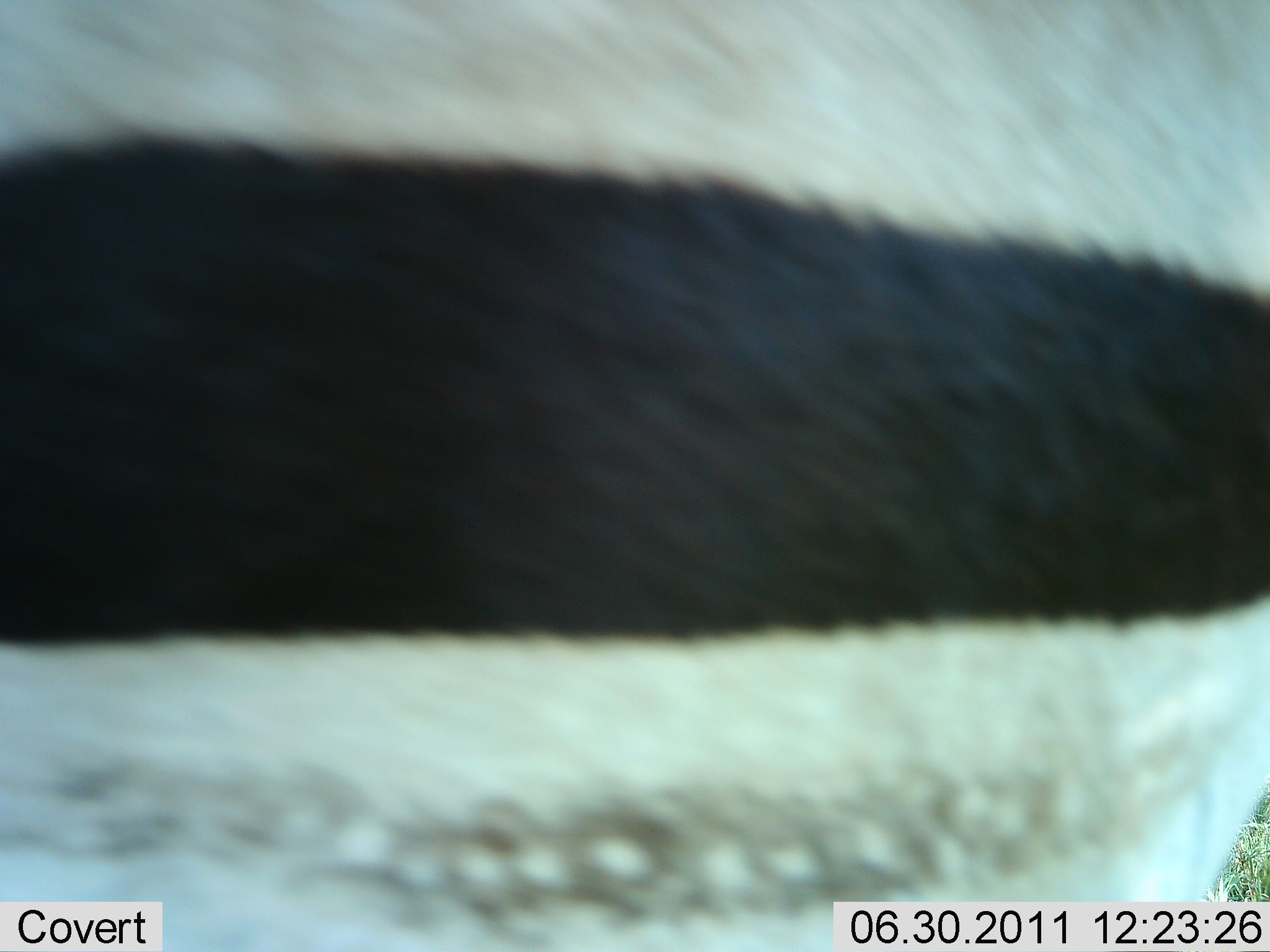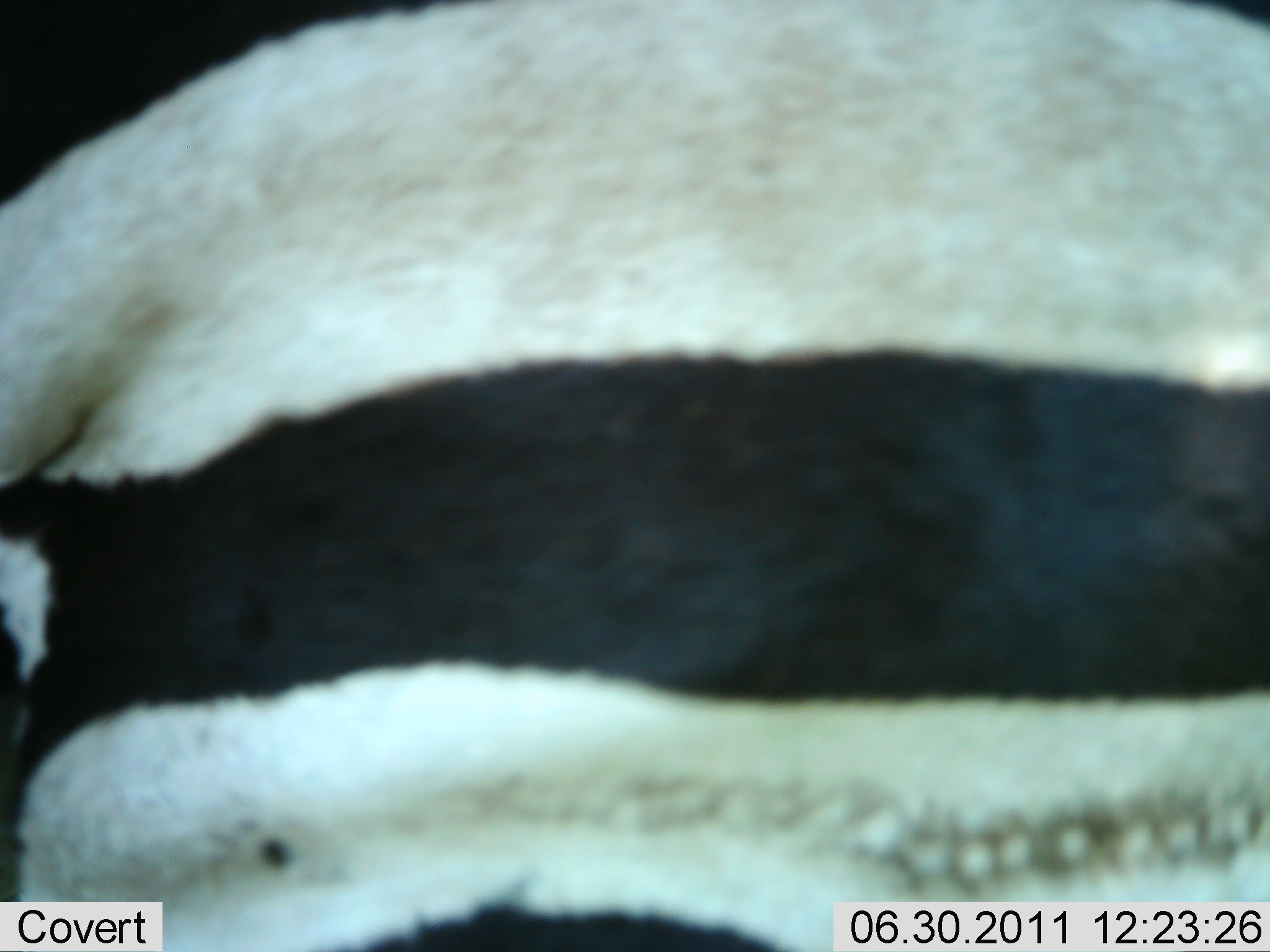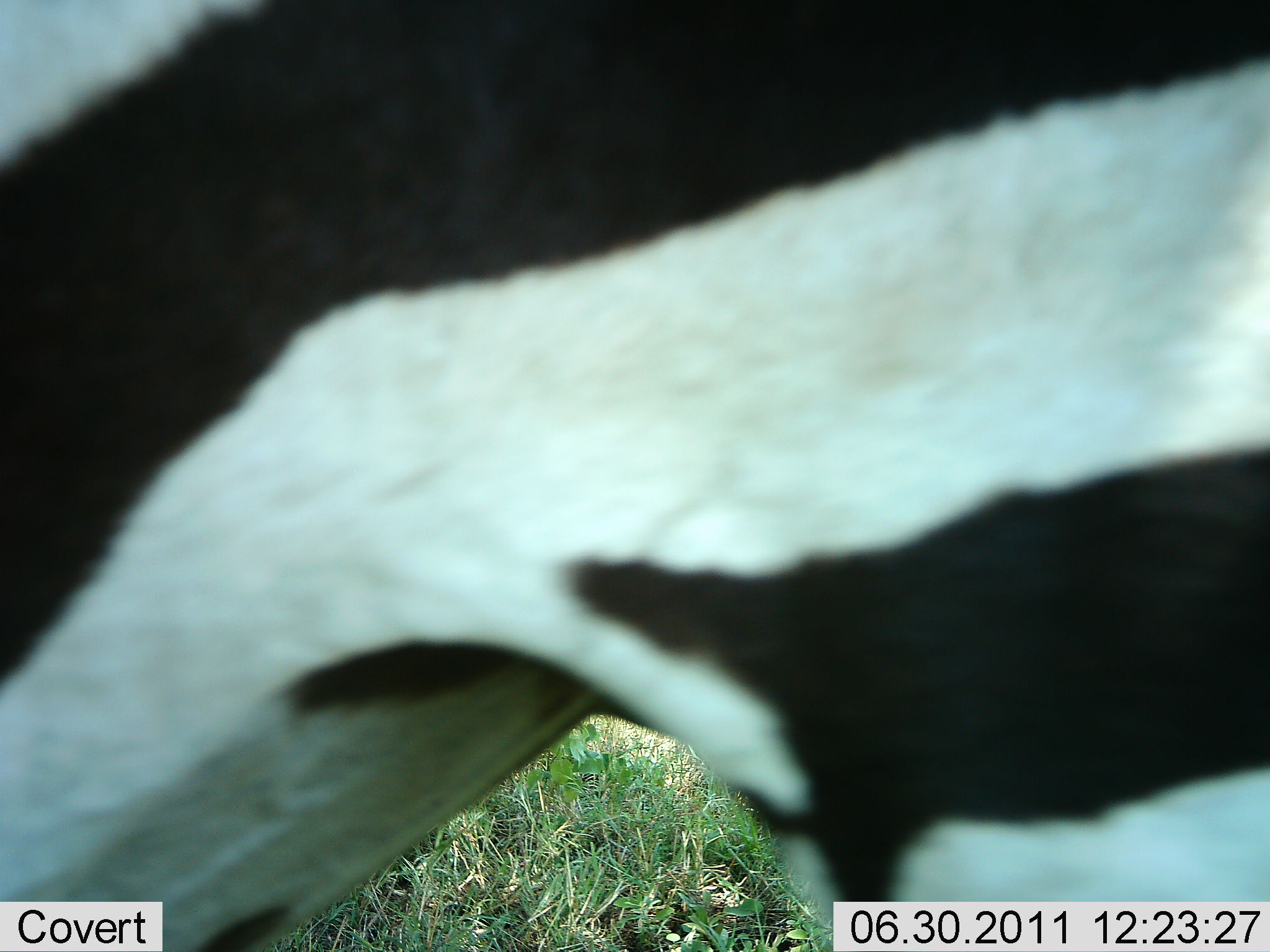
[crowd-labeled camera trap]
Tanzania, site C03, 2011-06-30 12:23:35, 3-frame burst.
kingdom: Animalia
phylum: Chordata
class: Mammalia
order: Perissodactyla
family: Equidae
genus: Equus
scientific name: Equus quagga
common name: plains zebra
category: zebra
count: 1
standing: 43%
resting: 0%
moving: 57%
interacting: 7%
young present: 0%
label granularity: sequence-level